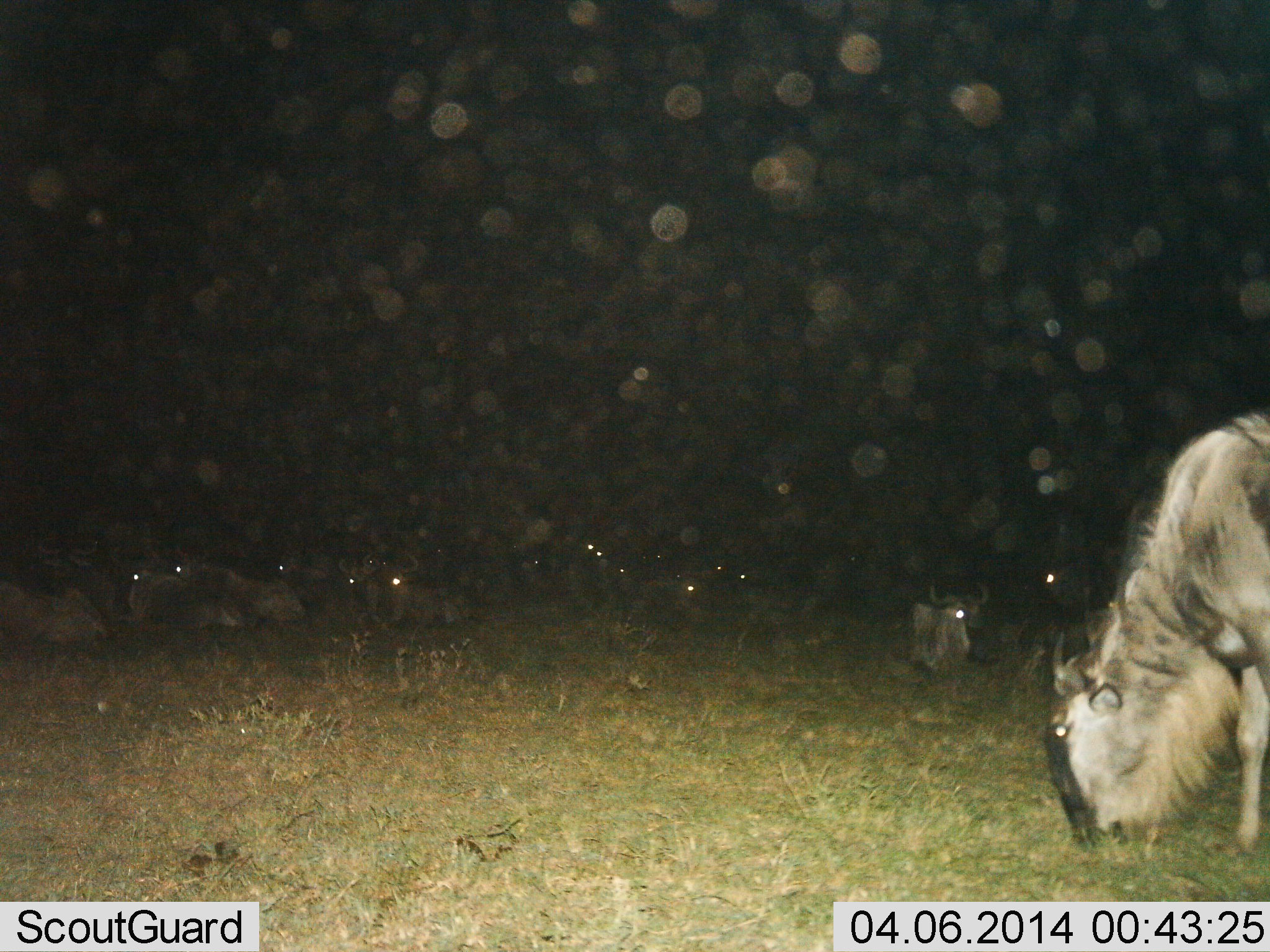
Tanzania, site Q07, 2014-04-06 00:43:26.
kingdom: Animalia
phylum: Chordata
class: Mammalia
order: Artiodactyla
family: Bovidae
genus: Connochaetes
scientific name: Connochaetes taurinus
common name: blue wildebeest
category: wildebeest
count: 11-50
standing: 20%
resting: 100%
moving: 0%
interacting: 0%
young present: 0%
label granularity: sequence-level